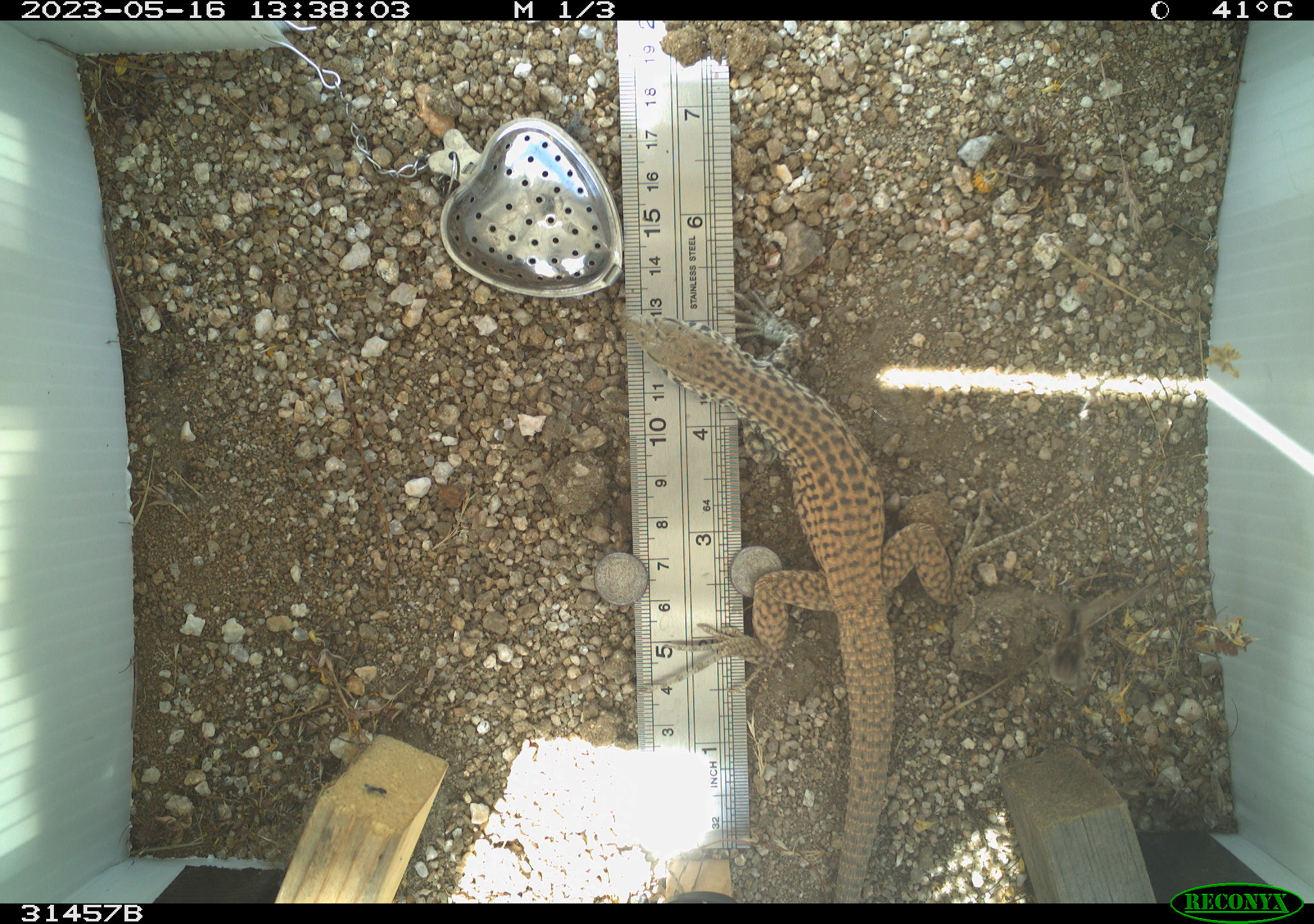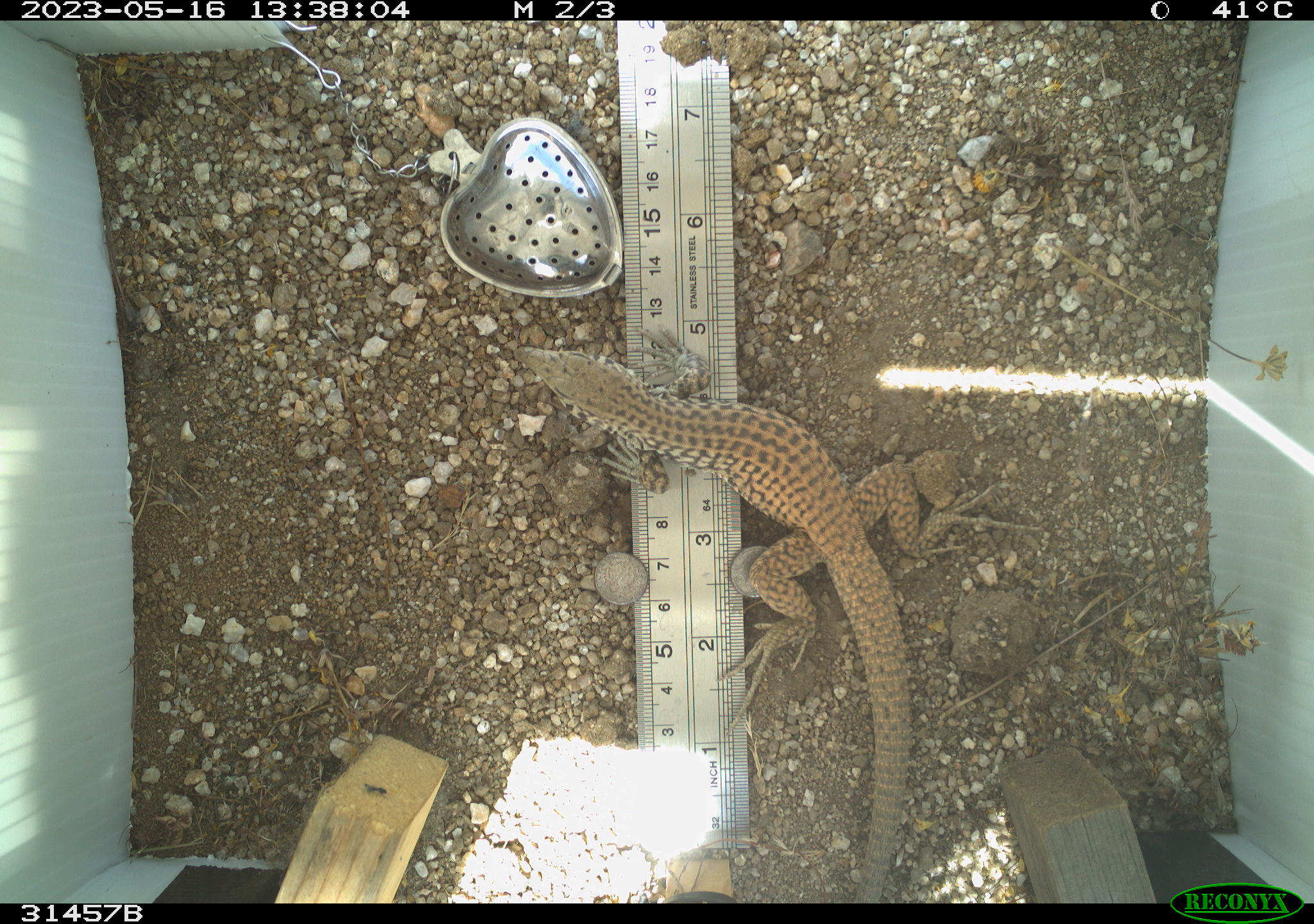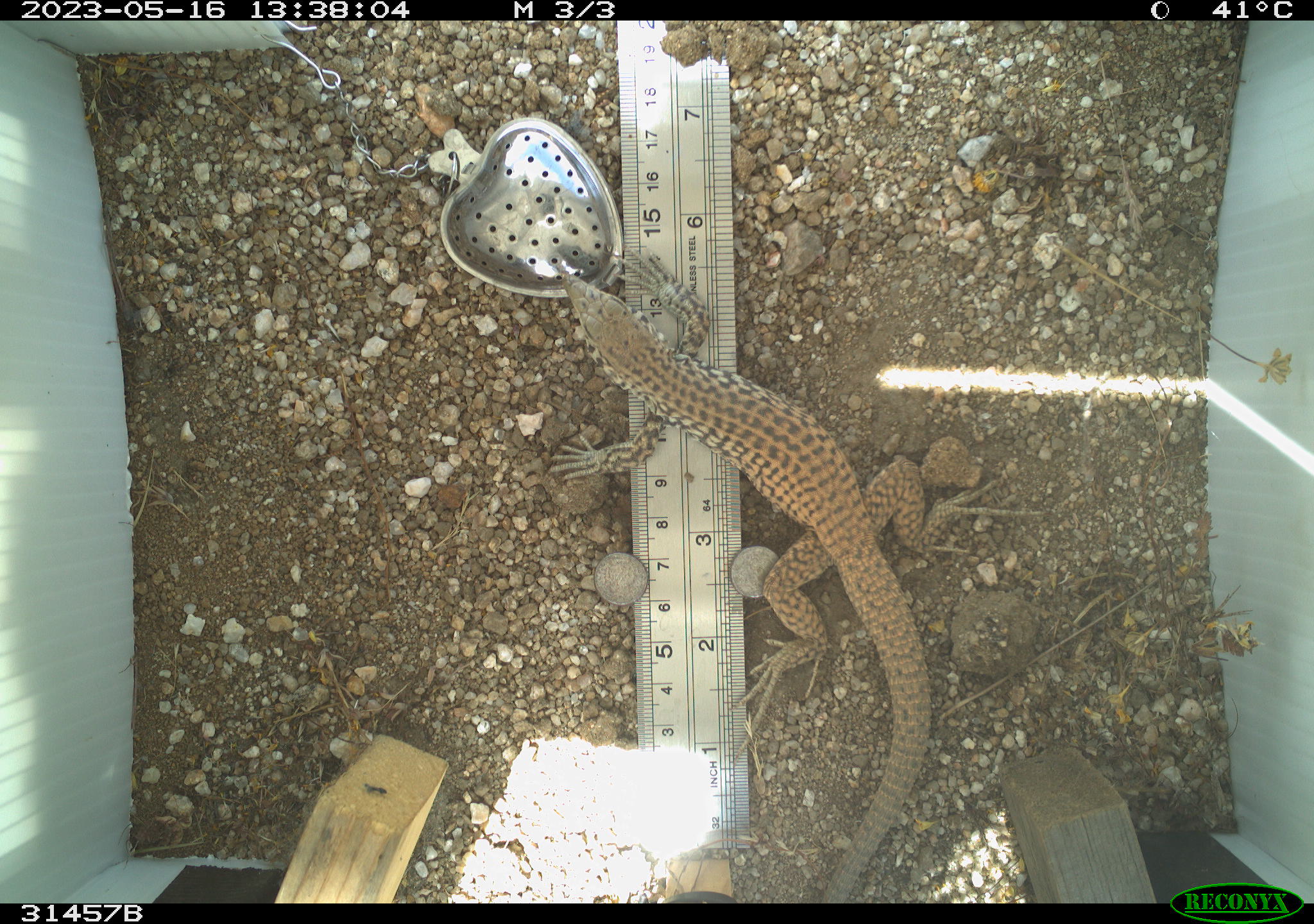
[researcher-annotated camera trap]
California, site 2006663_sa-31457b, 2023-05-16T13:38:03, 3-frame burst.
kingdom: Animalia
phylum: Chordata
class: Reptilia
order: Squamata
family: Teiidae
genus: Aspidoscelis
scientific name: Aspidoscelis tigris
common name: western whiptail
Western whiptail (Aspidoscelis tigris).